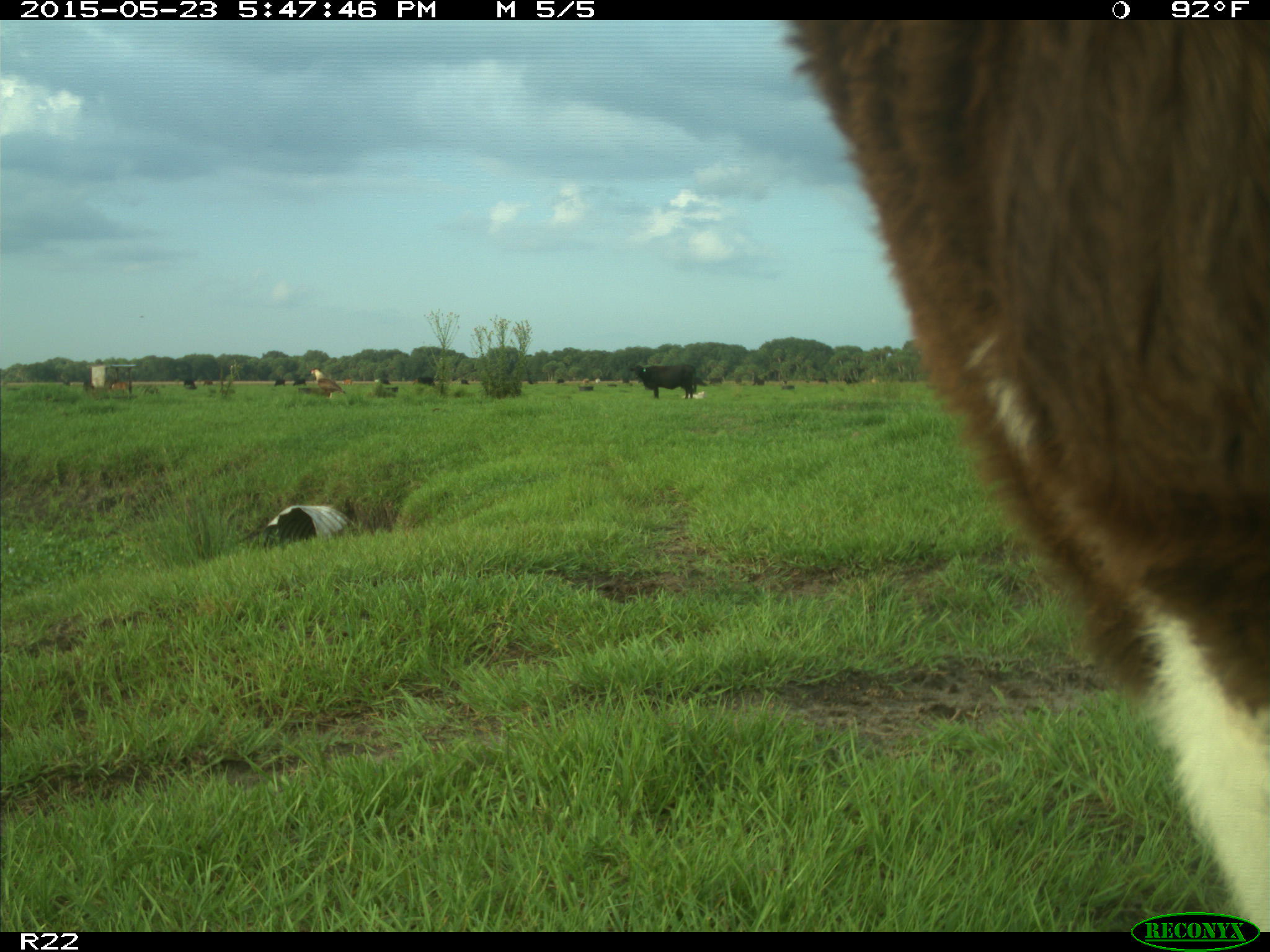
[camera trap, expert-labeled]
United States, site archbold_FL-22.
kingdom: Animalia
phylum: Chordata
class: Mammalia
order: Artiodactyla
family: Bovidae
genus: Bos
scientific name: Bos taurus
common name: domestic cow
Bos taurus (domestic cow).